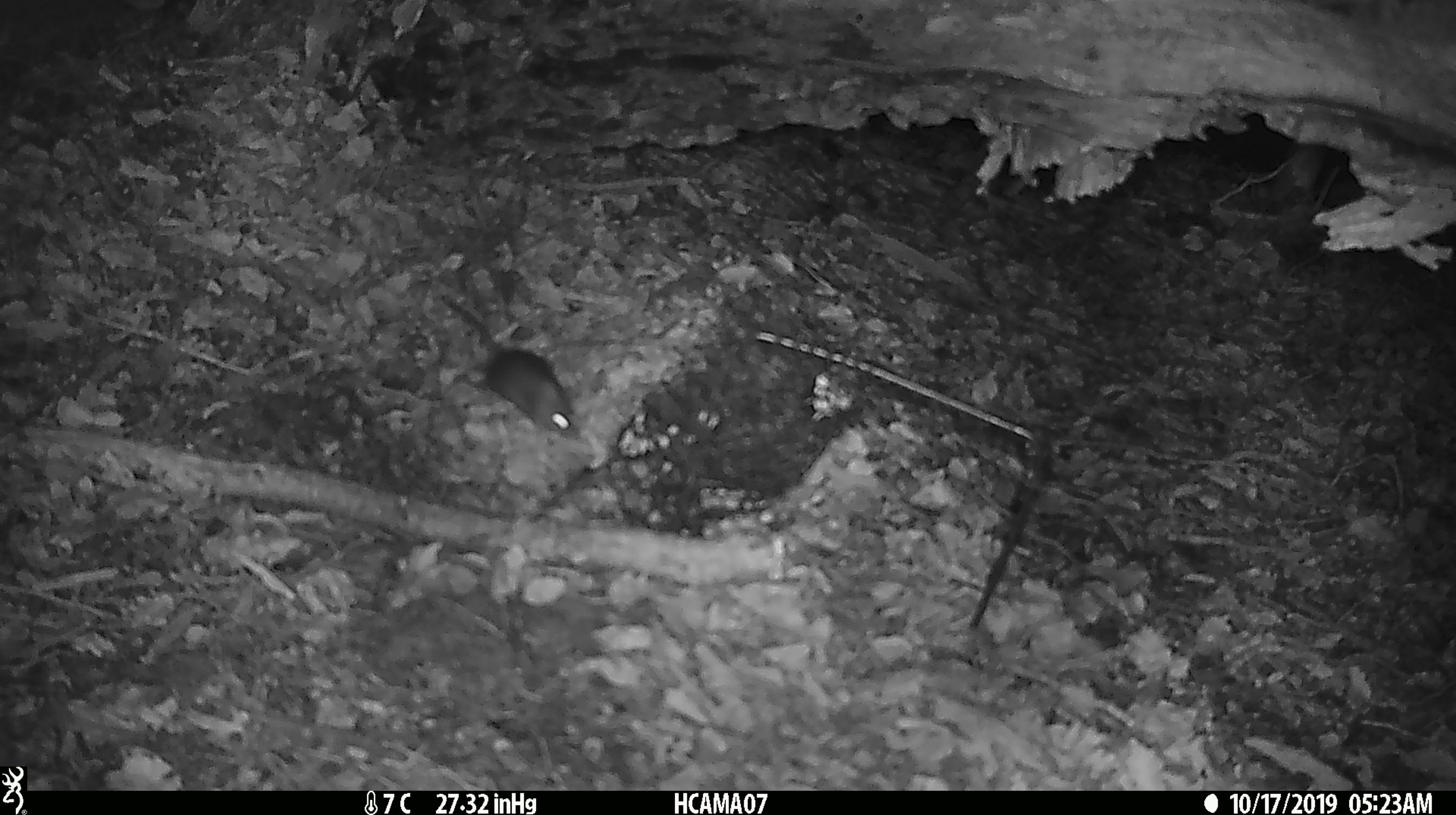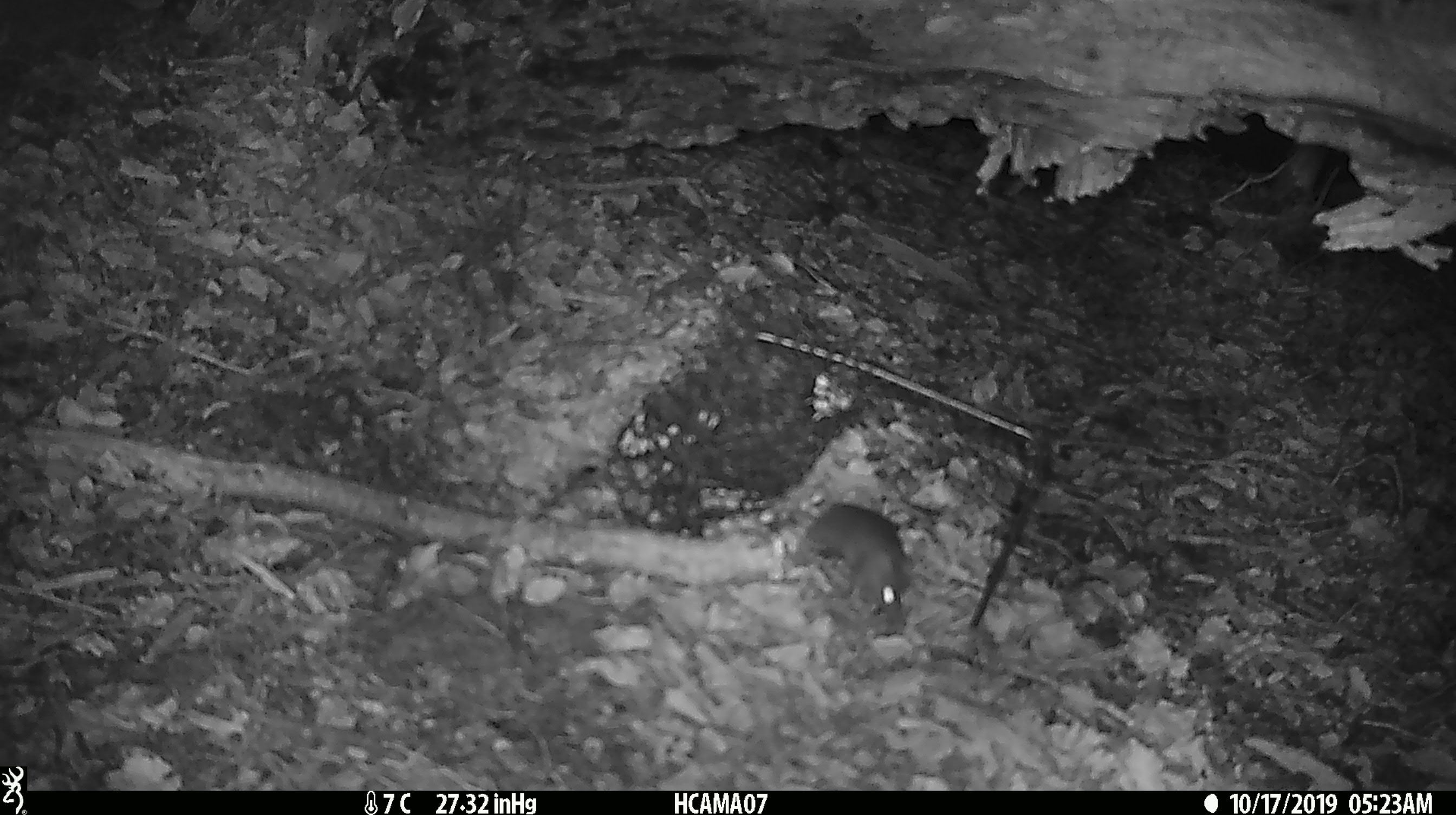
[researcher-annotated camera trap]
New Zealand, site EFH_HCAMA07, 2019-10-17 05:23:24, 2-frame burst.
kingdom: Animalia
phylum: Chordata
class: Mammalia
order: Rodentia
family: Muridae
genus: Mus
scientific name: Mus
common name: mouse